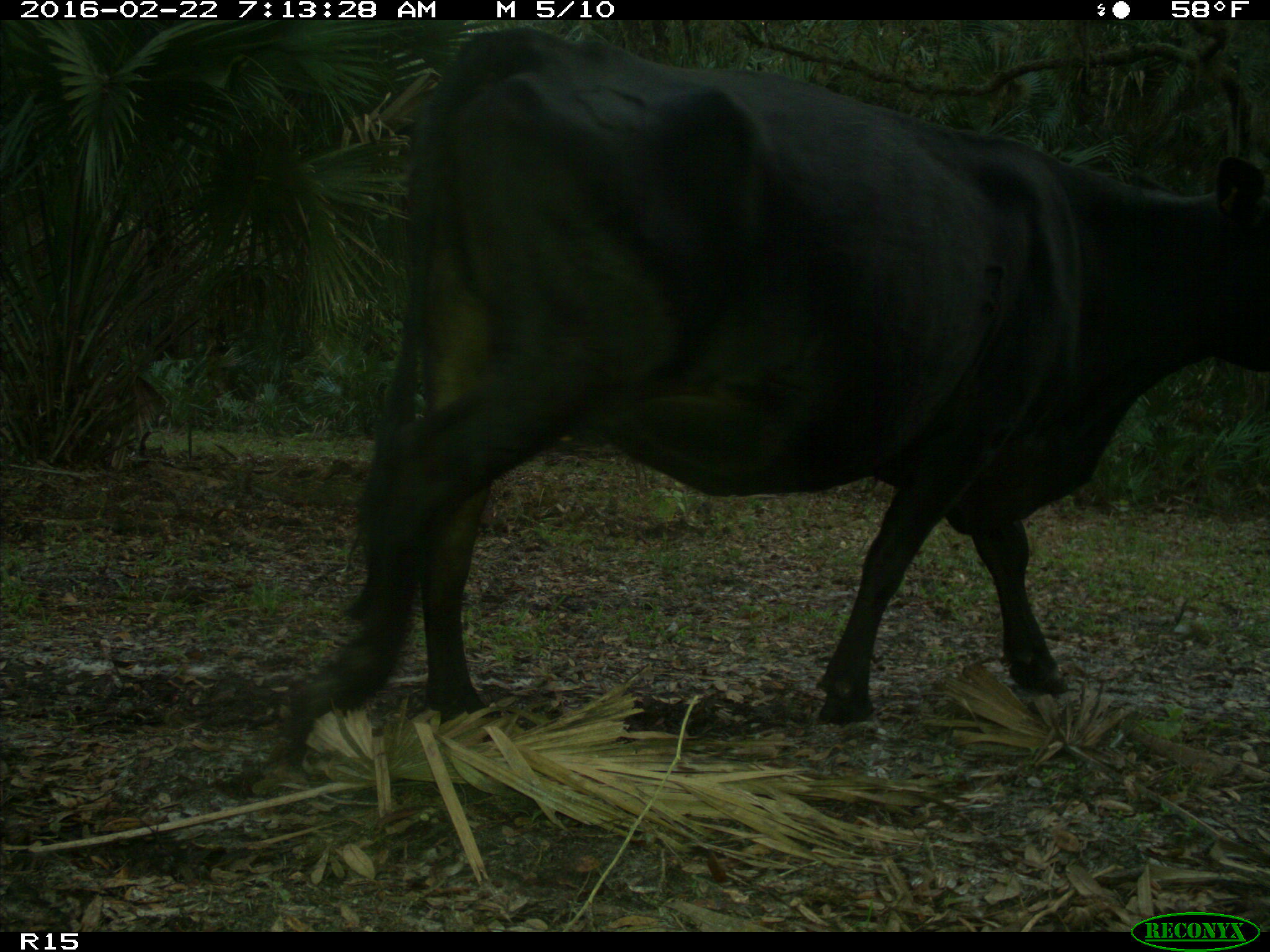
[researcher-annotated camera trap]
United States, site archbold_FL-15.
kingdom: Animalia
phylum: Chordata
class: Mammalia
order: Artiodactyla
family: Bovidae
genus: Bos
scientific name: Bos taurus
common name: domestic cow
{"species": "Bos taurus (domestic cow)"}